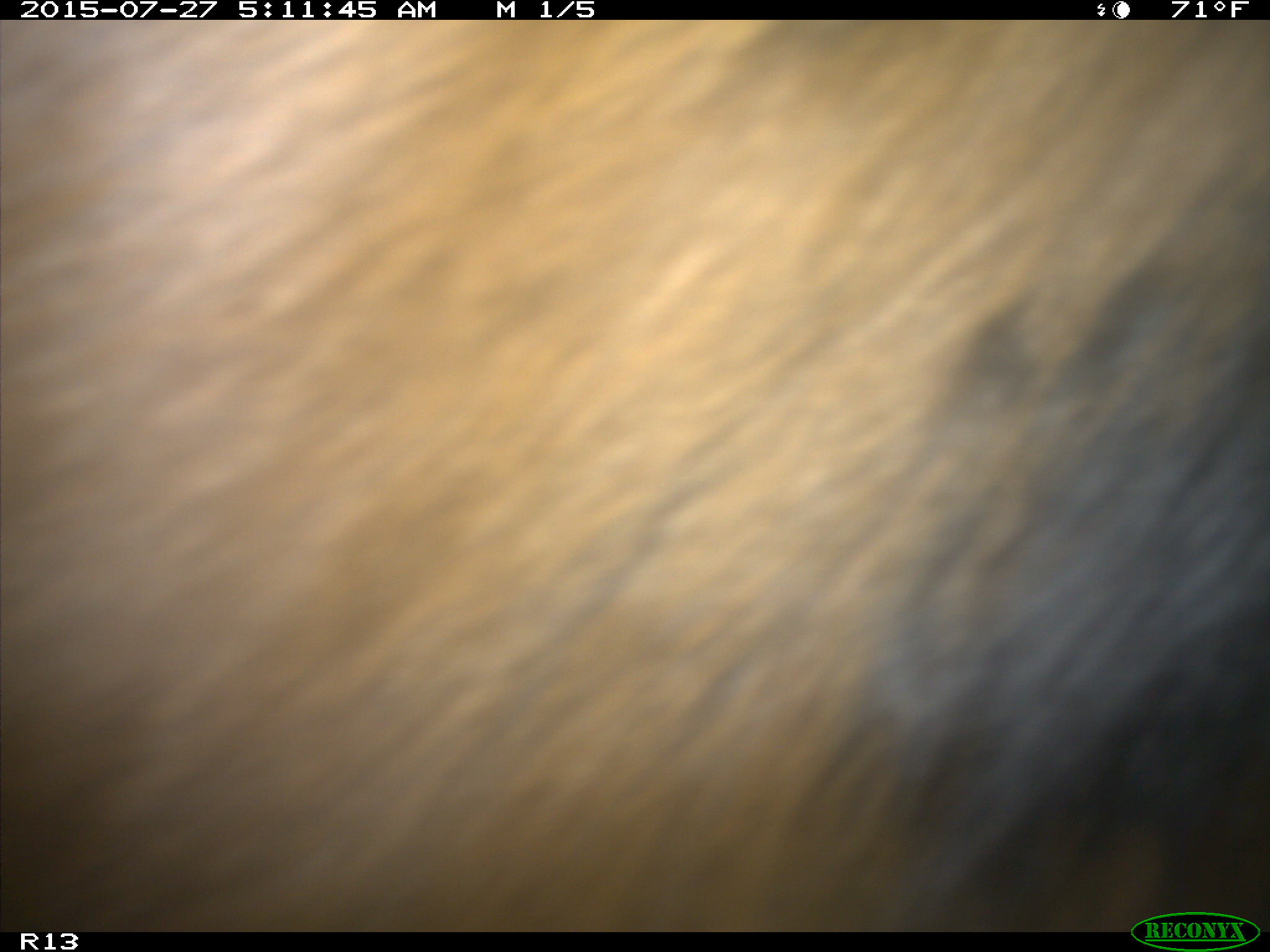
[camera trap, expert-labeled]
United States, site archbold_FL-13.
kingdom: Animalia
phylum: Chordata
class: Mammalia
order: Artiodactyla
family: Bovidae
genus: Bos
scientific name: Bos taurus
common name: domestic cow